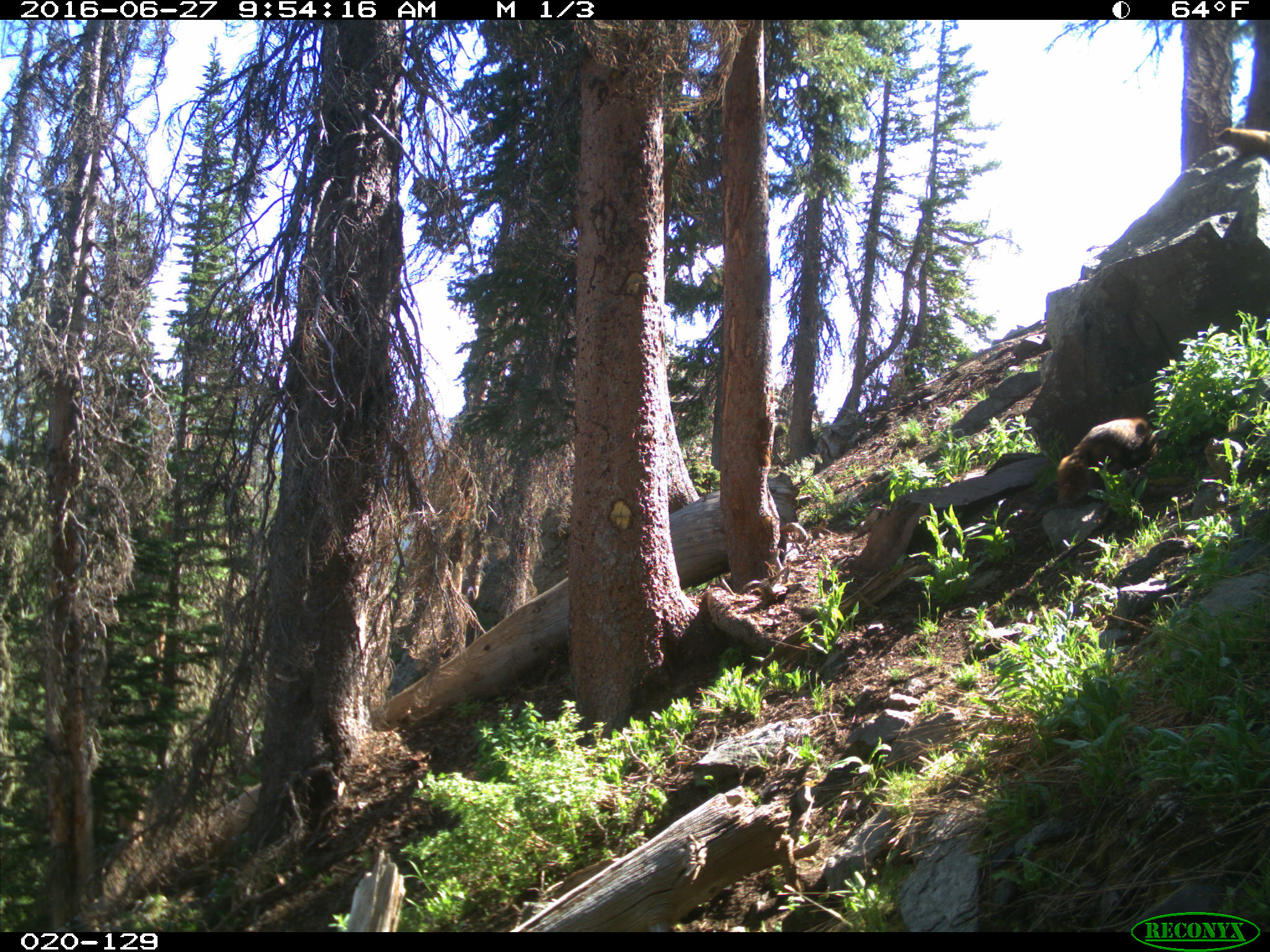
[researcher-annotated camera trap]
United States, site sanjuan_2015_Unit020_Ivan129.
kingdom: Animalia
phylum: Chordata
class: Mammalia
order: Rodentia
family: Sciuridae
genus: Marmota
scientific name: Marmota flaviventris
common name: yellow-bellied marmot